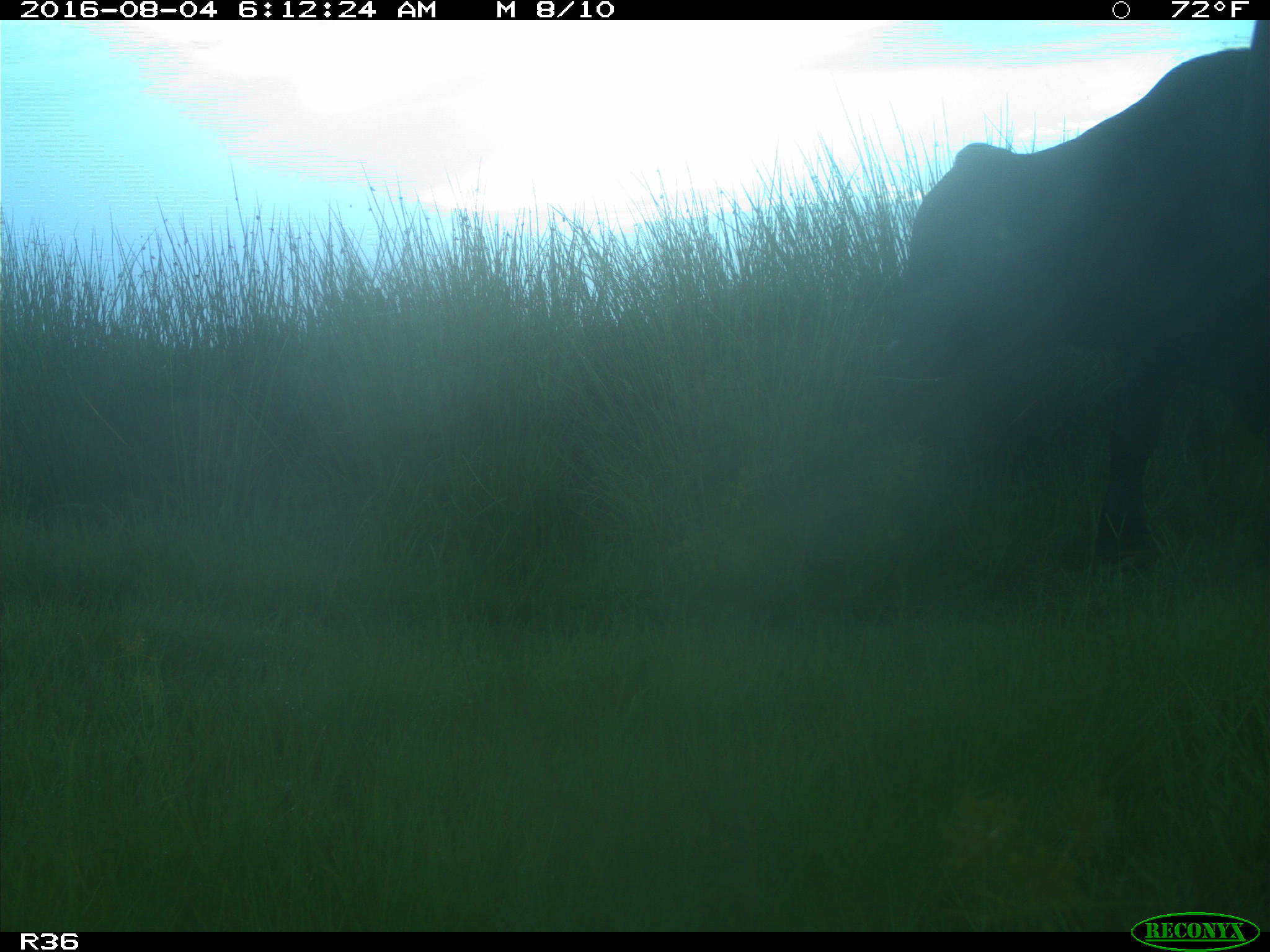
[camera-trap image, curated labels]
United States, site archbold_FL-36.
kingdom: Animalia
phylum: Chordata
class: Mammalia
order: Artiodactyla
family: Bovidae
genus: Bos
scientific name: Bos taurus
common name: domestic cow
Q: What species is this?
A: Bos taurus (domestic cow).